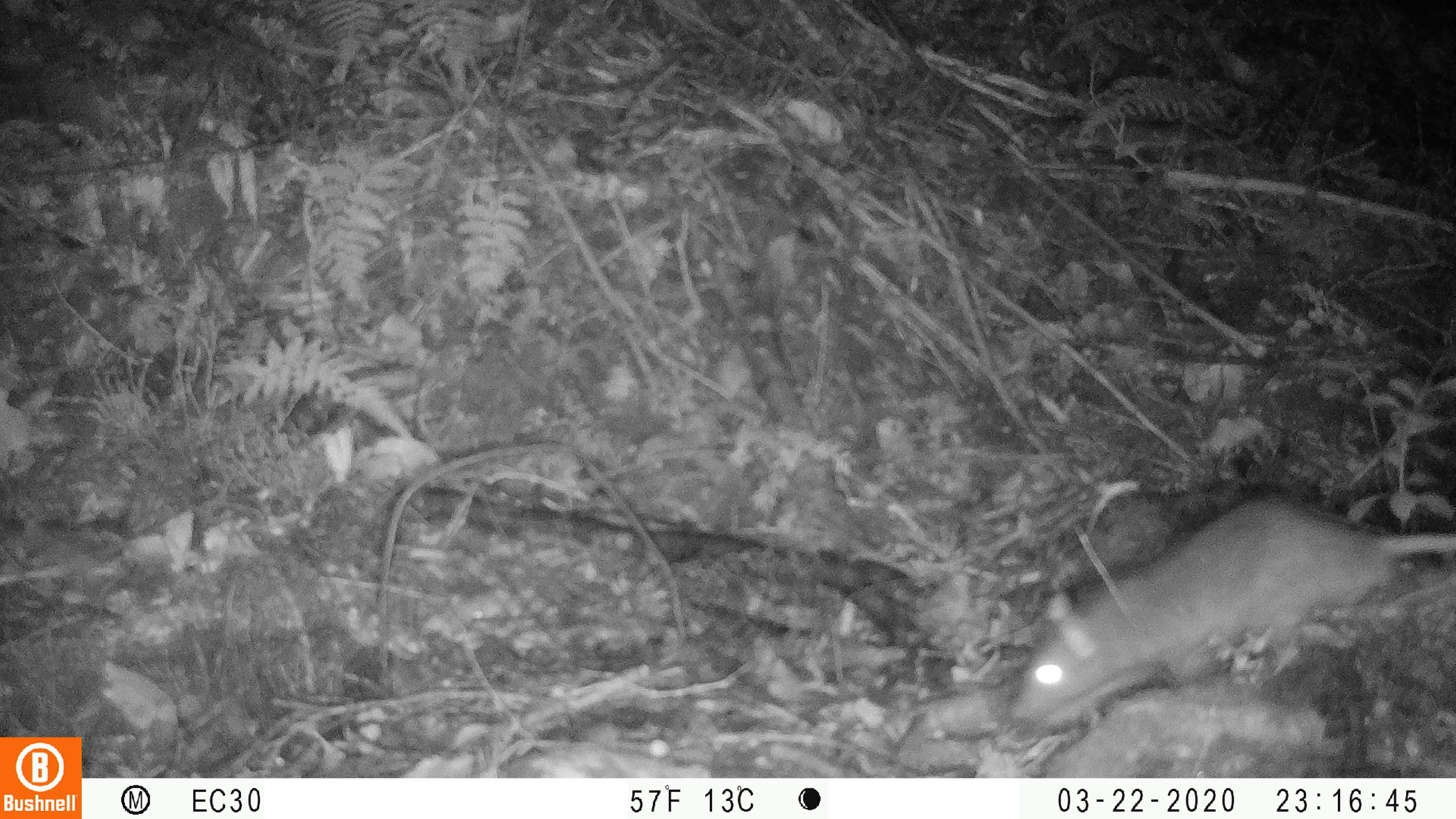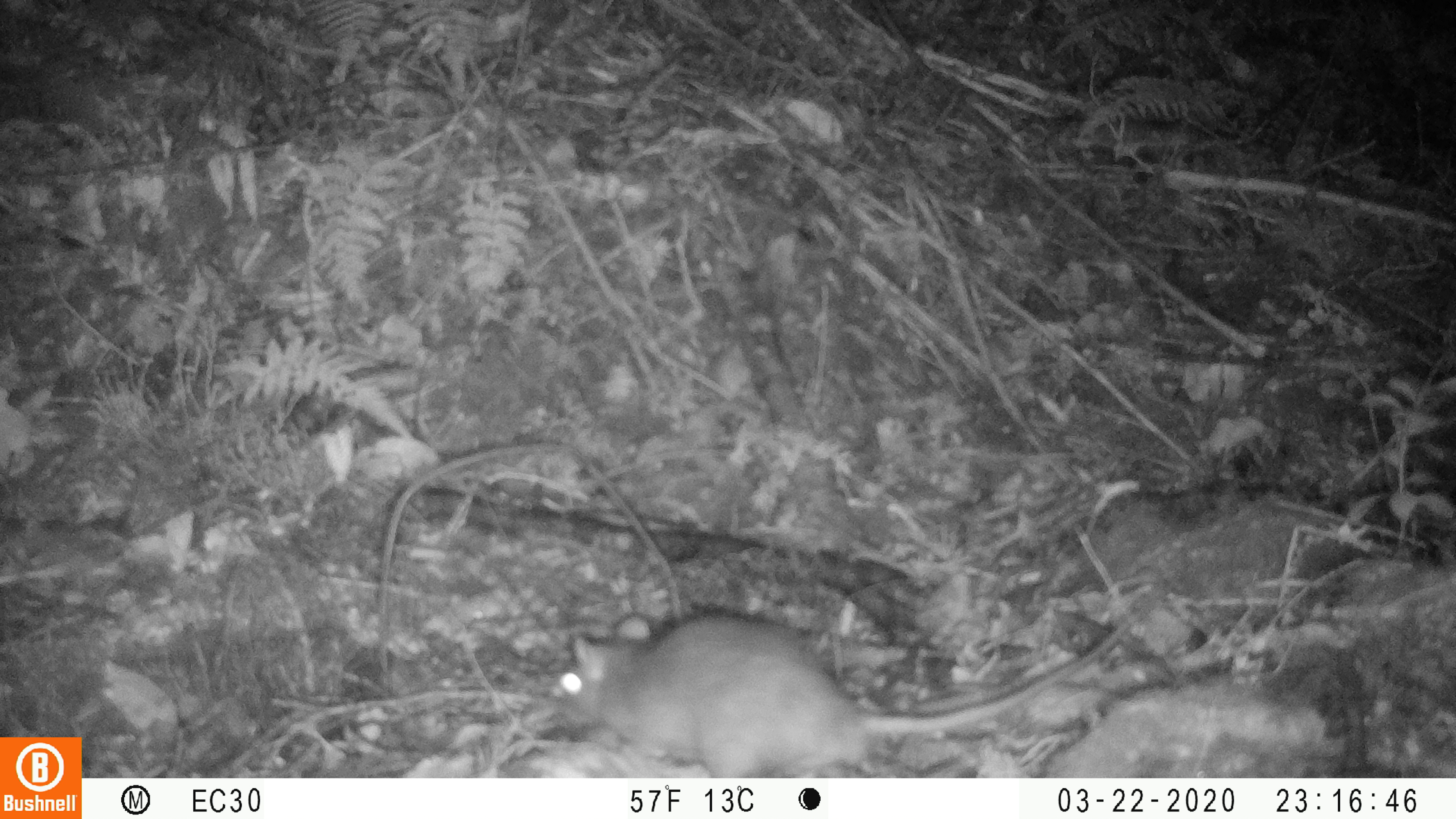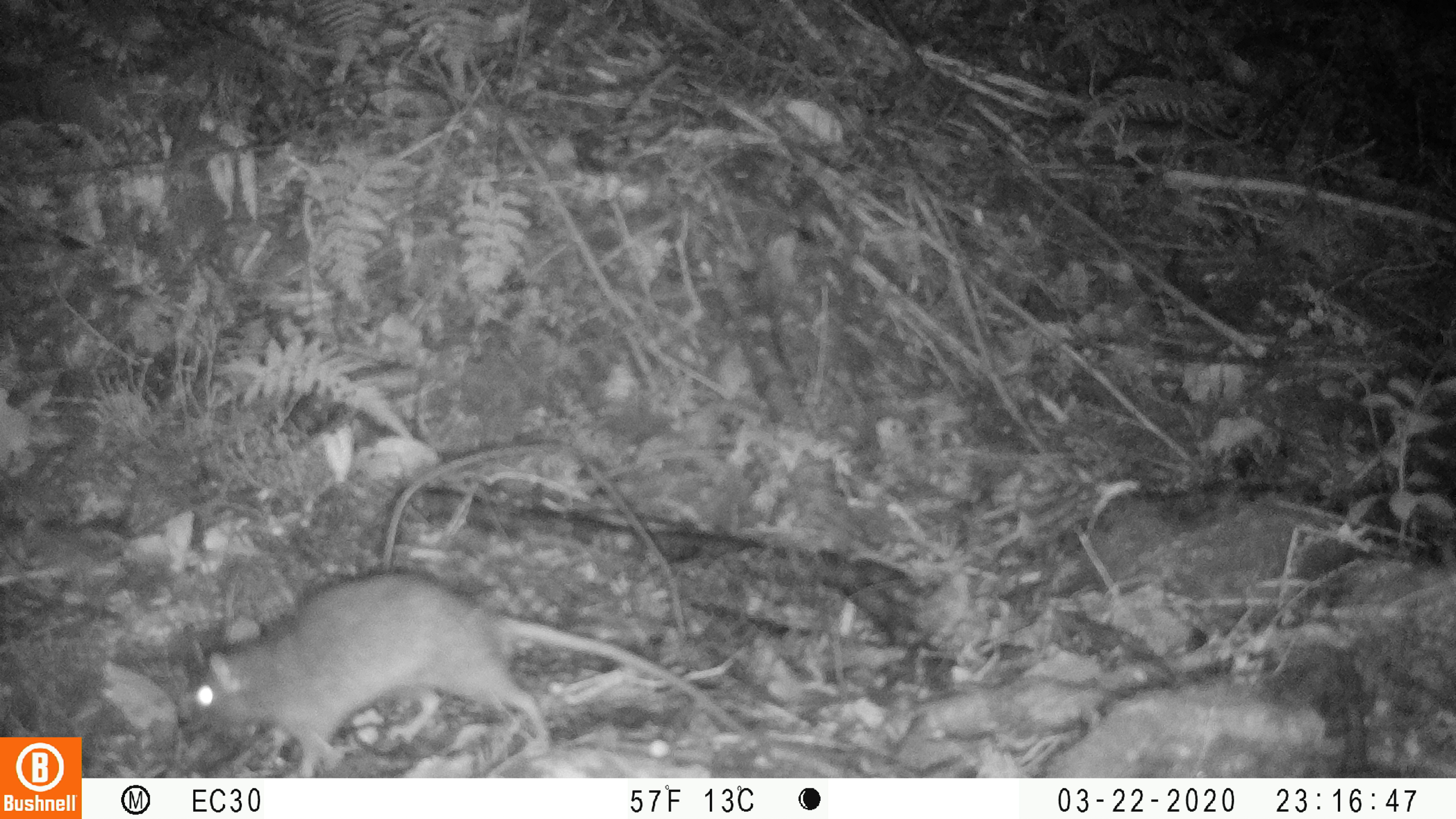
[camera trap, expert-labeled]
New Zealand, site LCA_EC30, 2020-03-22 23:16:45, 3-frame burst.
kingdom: Animalia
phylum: Chordata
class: Mammalia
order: Rodentia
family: Muridae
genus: Rattus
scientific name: Rattus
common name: rat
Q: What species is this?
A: Rat (Rattus).